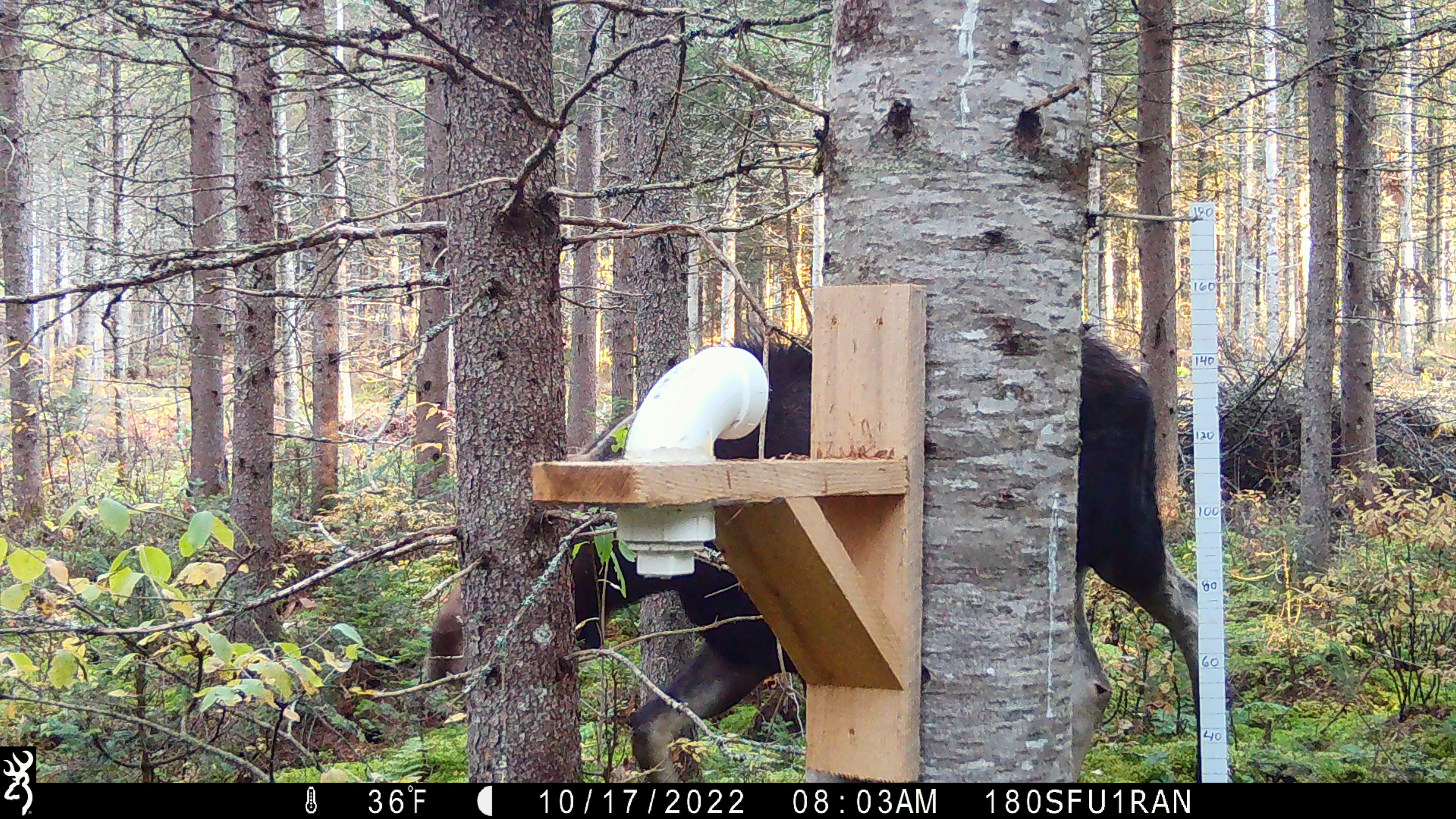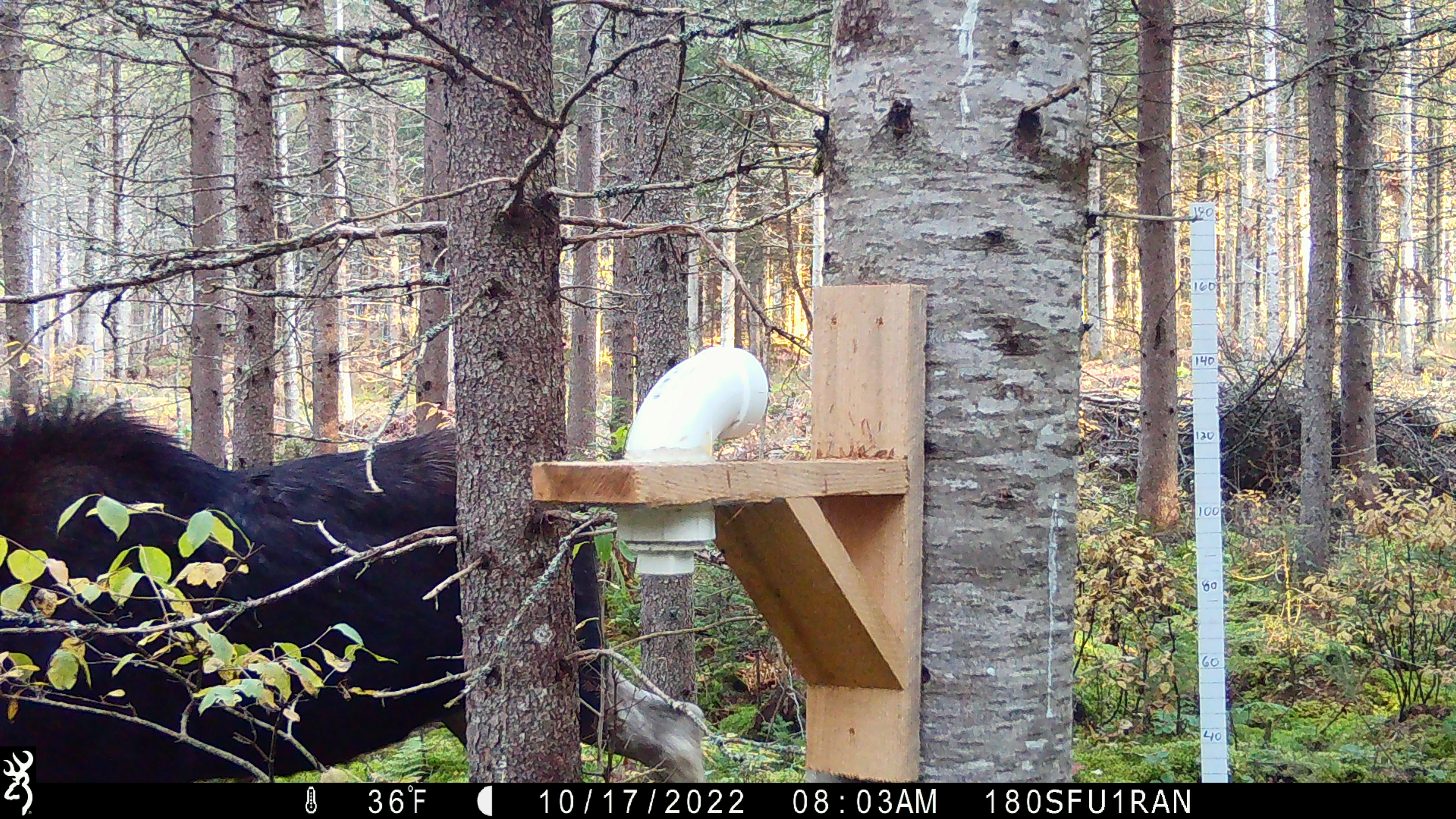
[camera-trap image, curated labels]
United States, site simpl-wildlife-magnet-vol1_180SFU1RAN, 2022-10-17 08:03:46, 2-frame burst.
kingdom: Animalia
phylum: Chordata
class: Mammalia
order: Artiodactyla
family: Cervidae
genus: Alces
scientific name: Alces alces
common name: moose